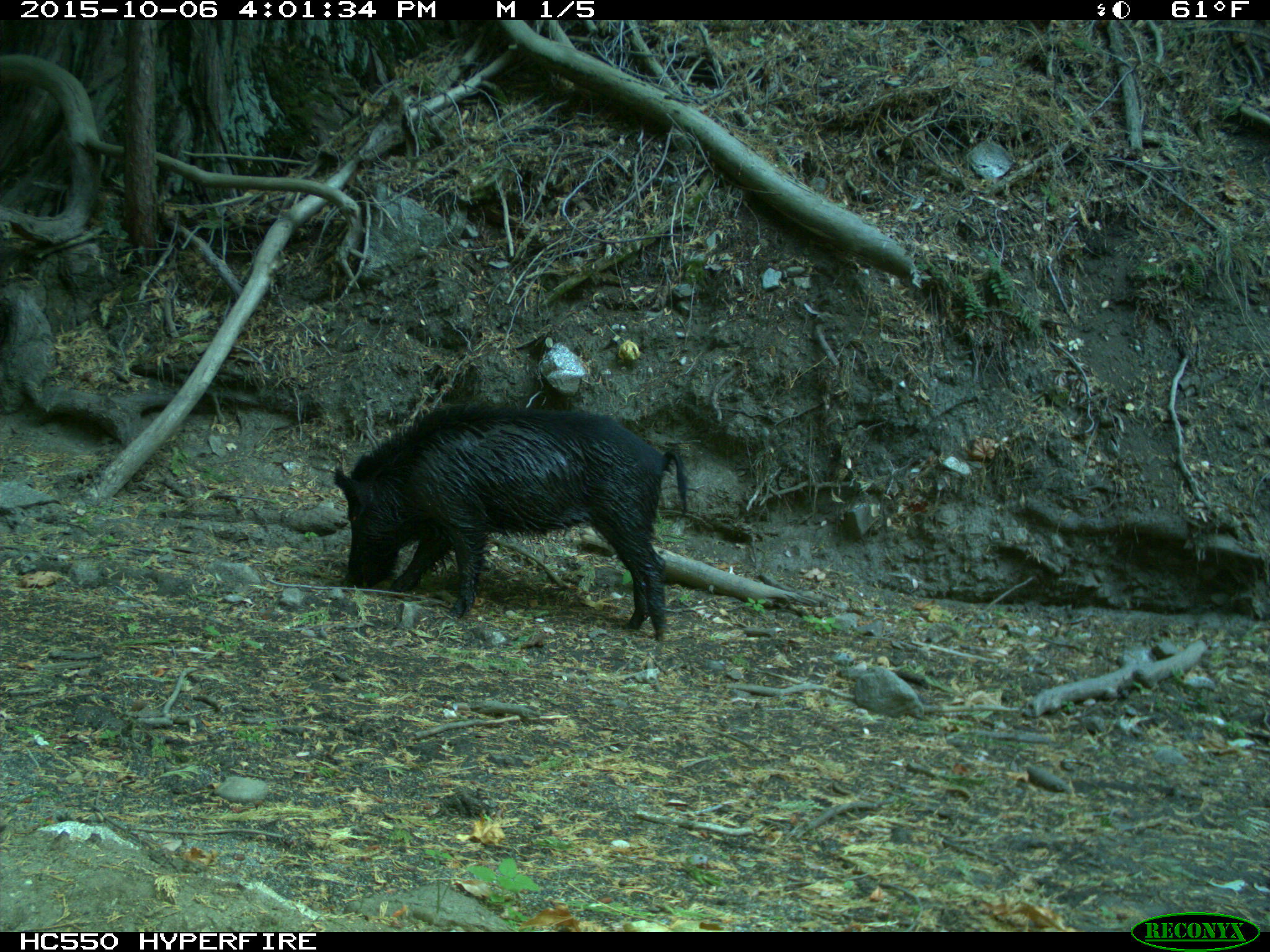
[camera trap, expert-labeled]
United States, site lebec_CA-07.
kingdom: Animalia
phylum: Chordata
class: Mammalia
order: Artiodactyla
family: Suidae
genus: Sus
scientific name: Sus scrofa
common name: wild boar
Sus scrofa (wild boar).